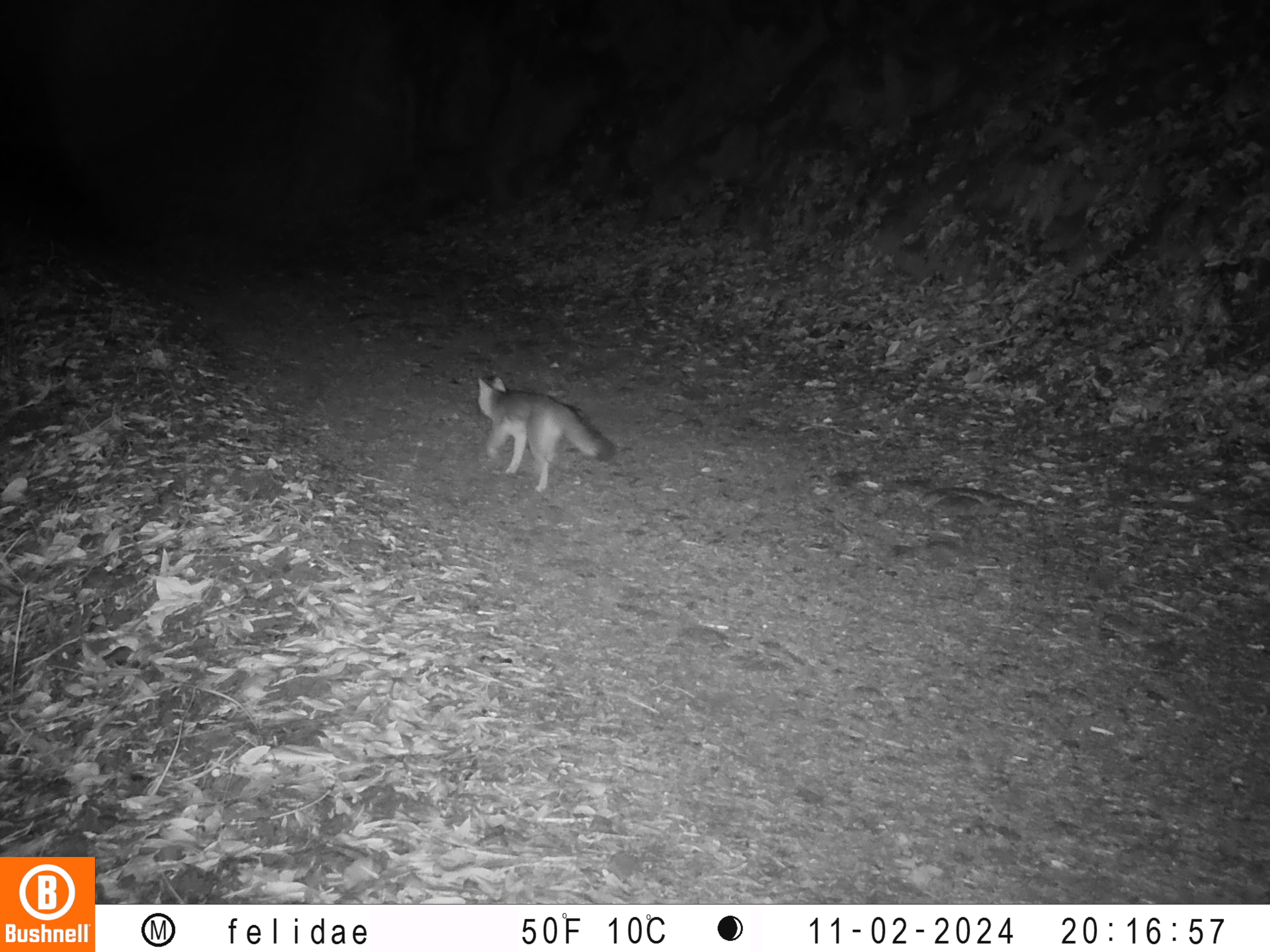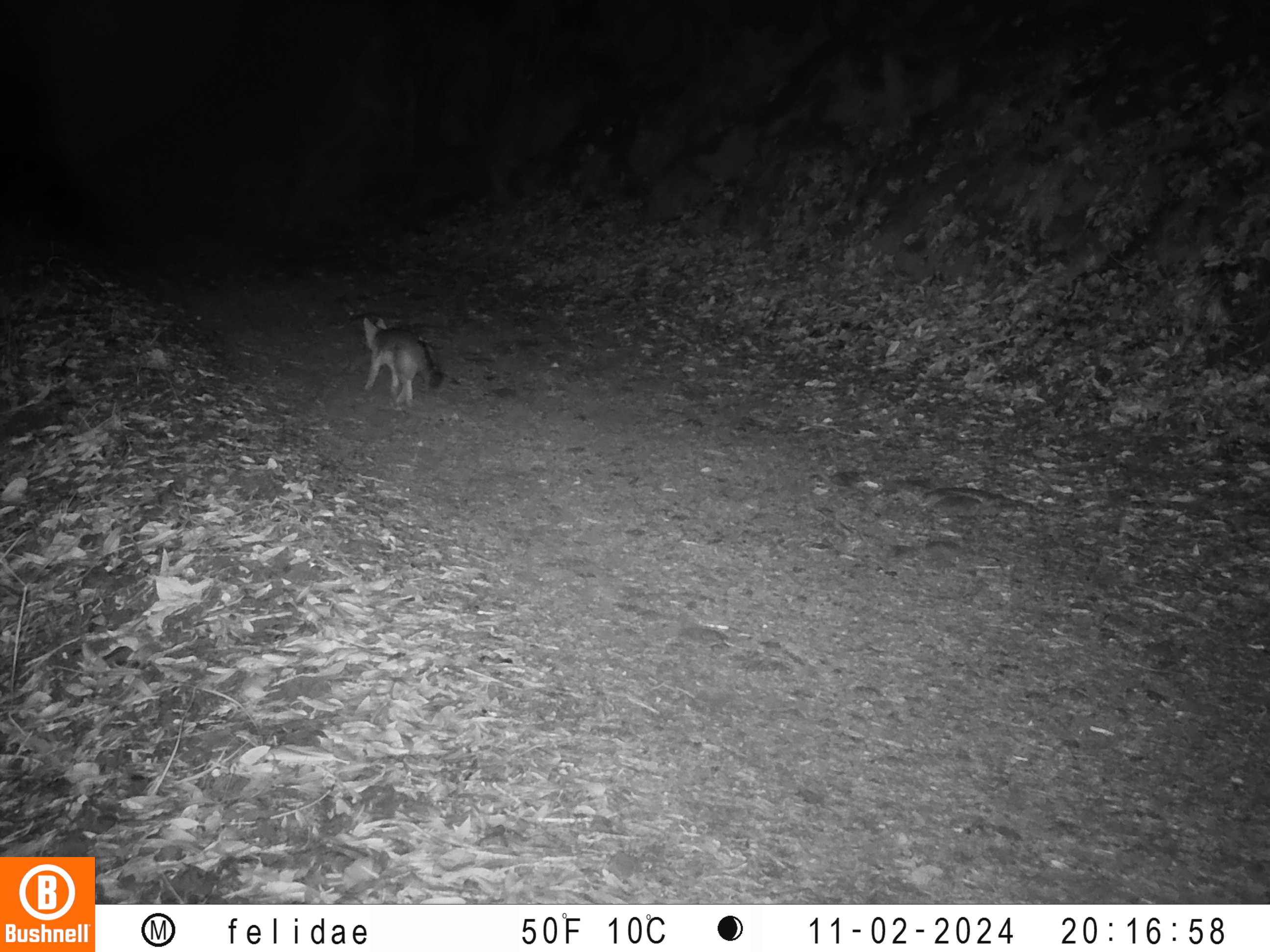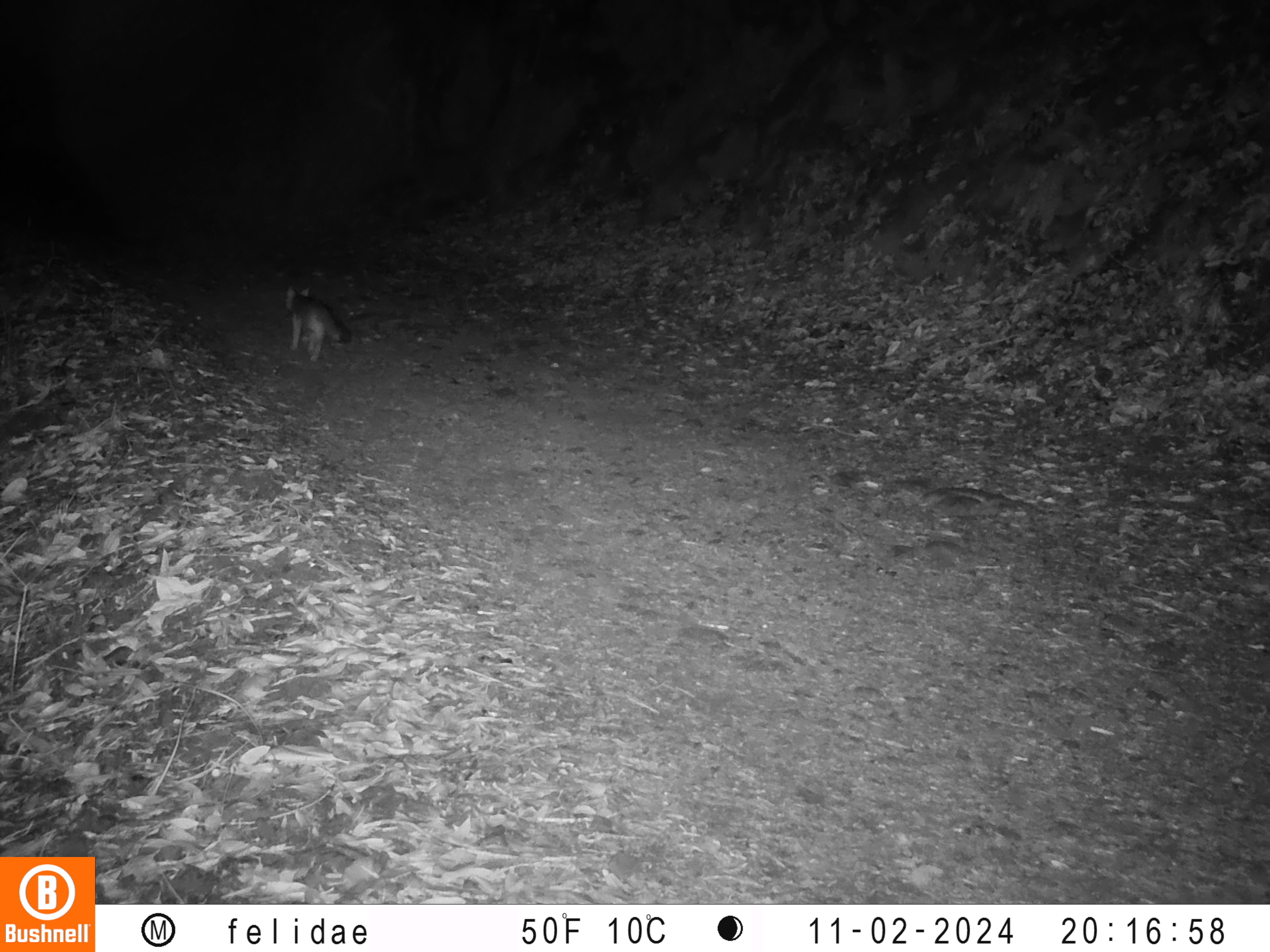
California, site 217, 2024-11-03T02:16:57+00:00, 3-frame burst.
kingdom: Animalia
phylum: Chordata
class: Mammalia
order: Carnivora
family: Canidae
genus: Urocyon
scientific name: Urocyon cinereoargenteus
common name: gray fox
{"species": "gray fox (Urocyon cinereoargenteus)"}